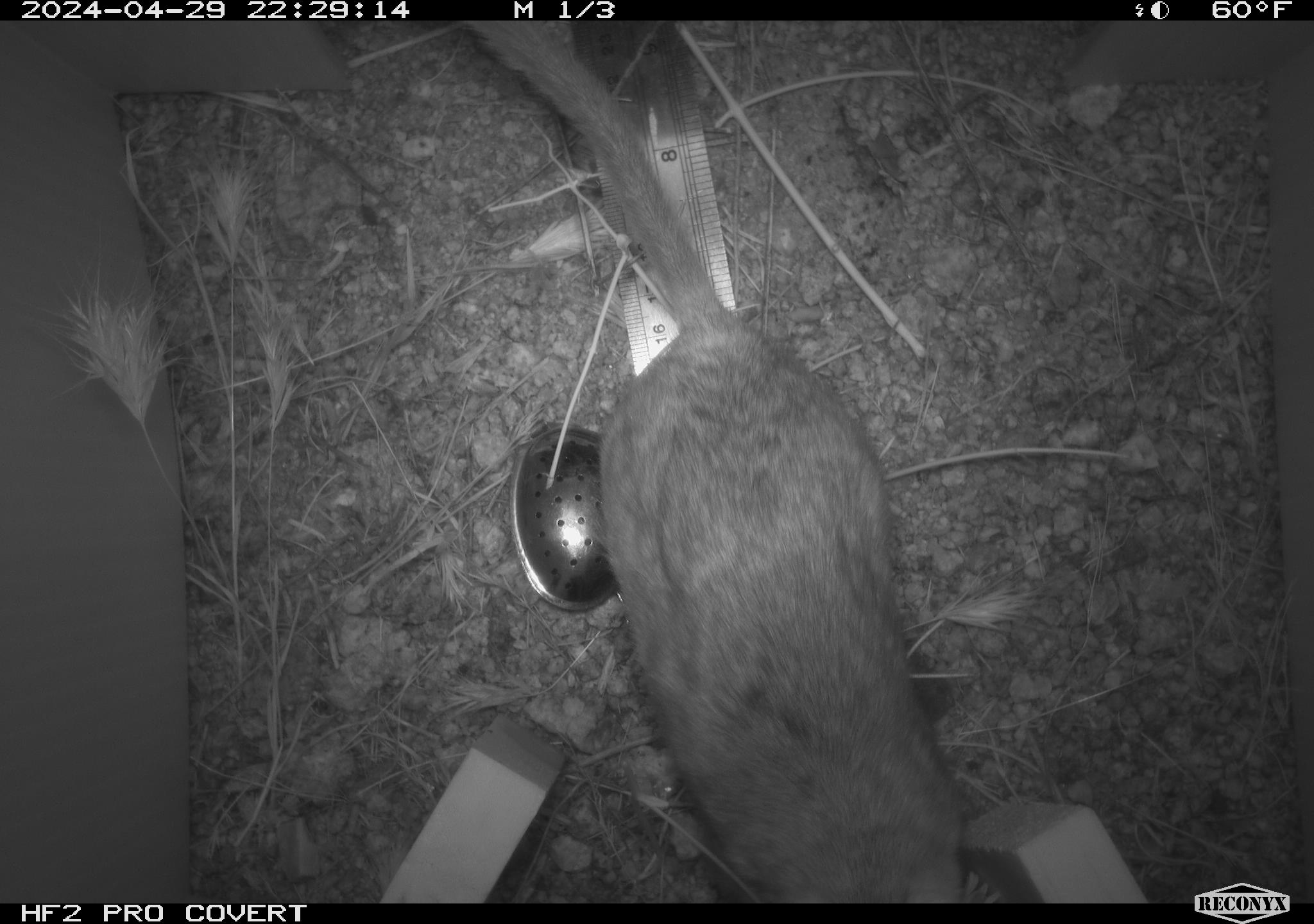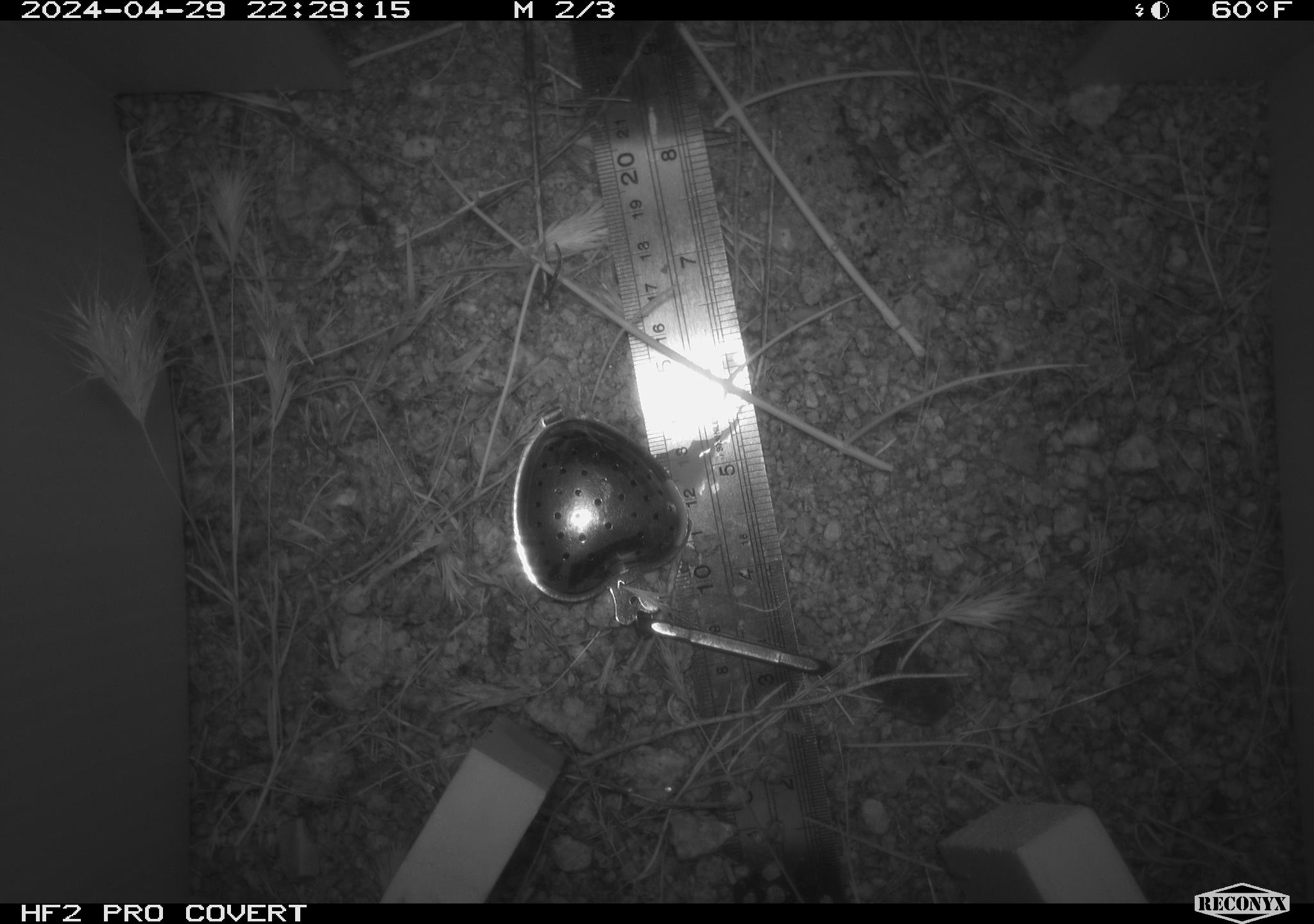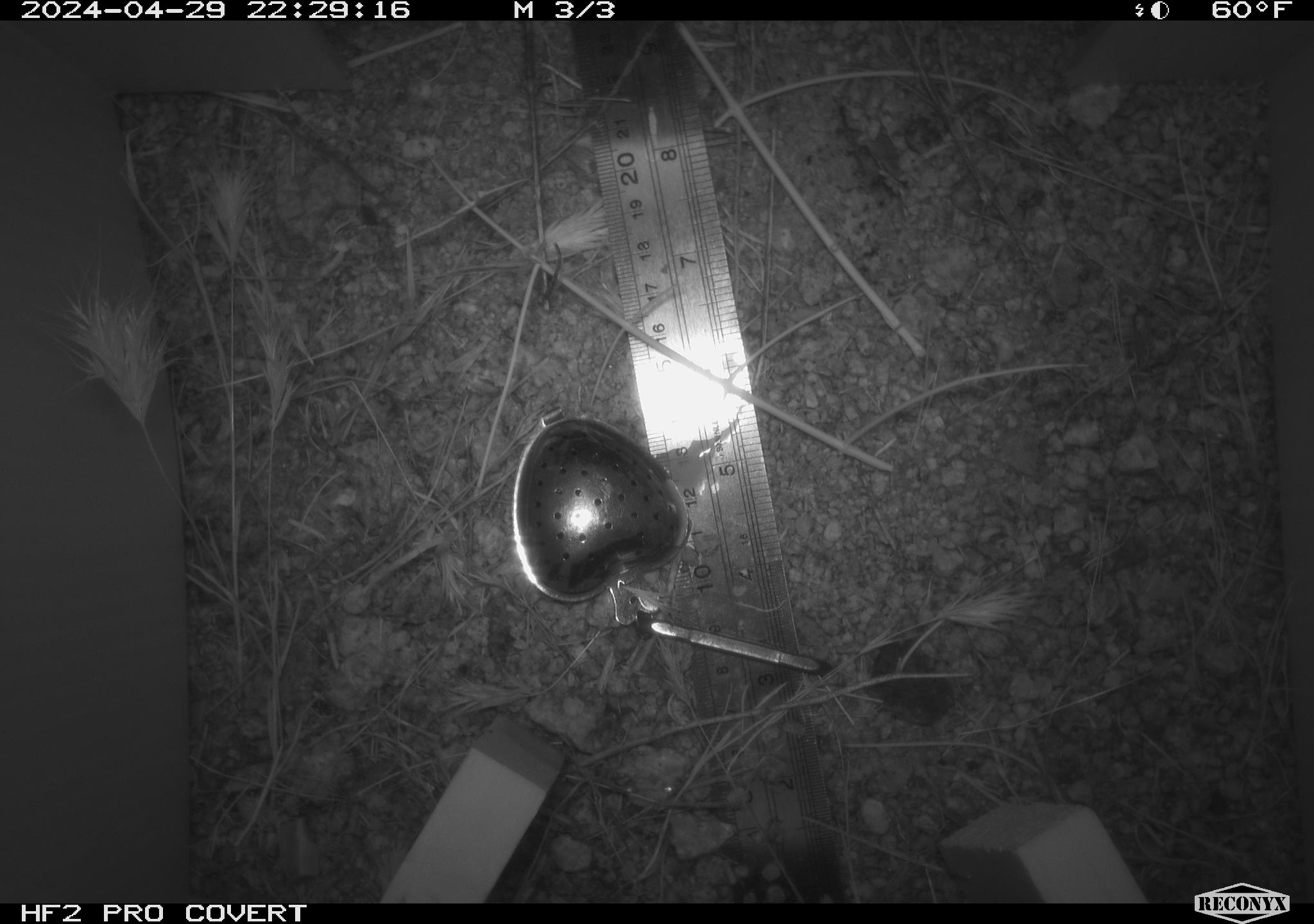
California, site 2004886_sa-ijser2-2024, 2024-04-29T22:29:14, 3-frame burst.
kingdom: Animalia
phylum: Chordata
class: Mammalia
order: Rodentia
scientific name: Rodentia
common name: woodrat or rat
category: woodrat or rat species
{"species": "woodrat or rat species (woodrat or rat) (Rodentia)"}